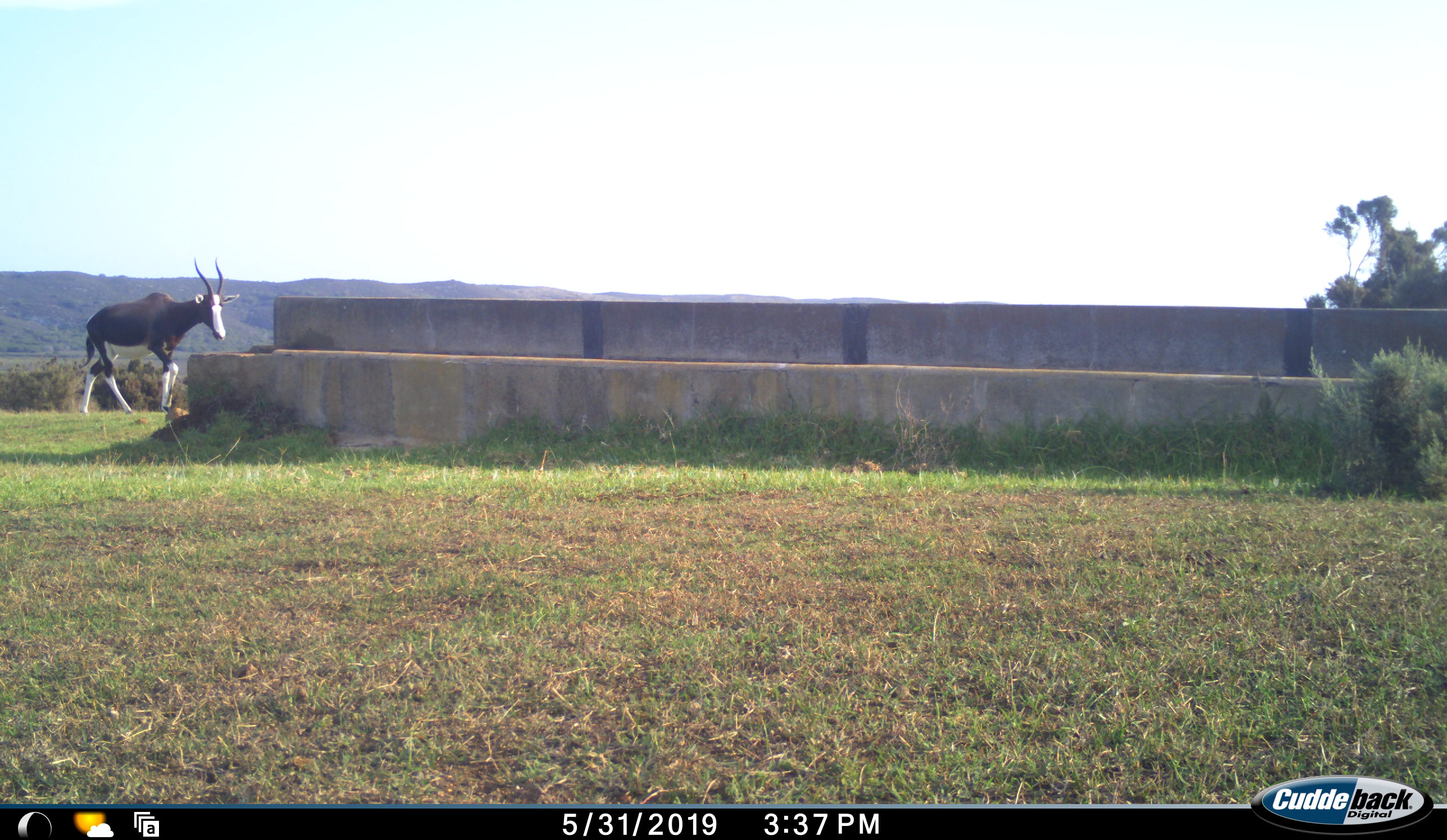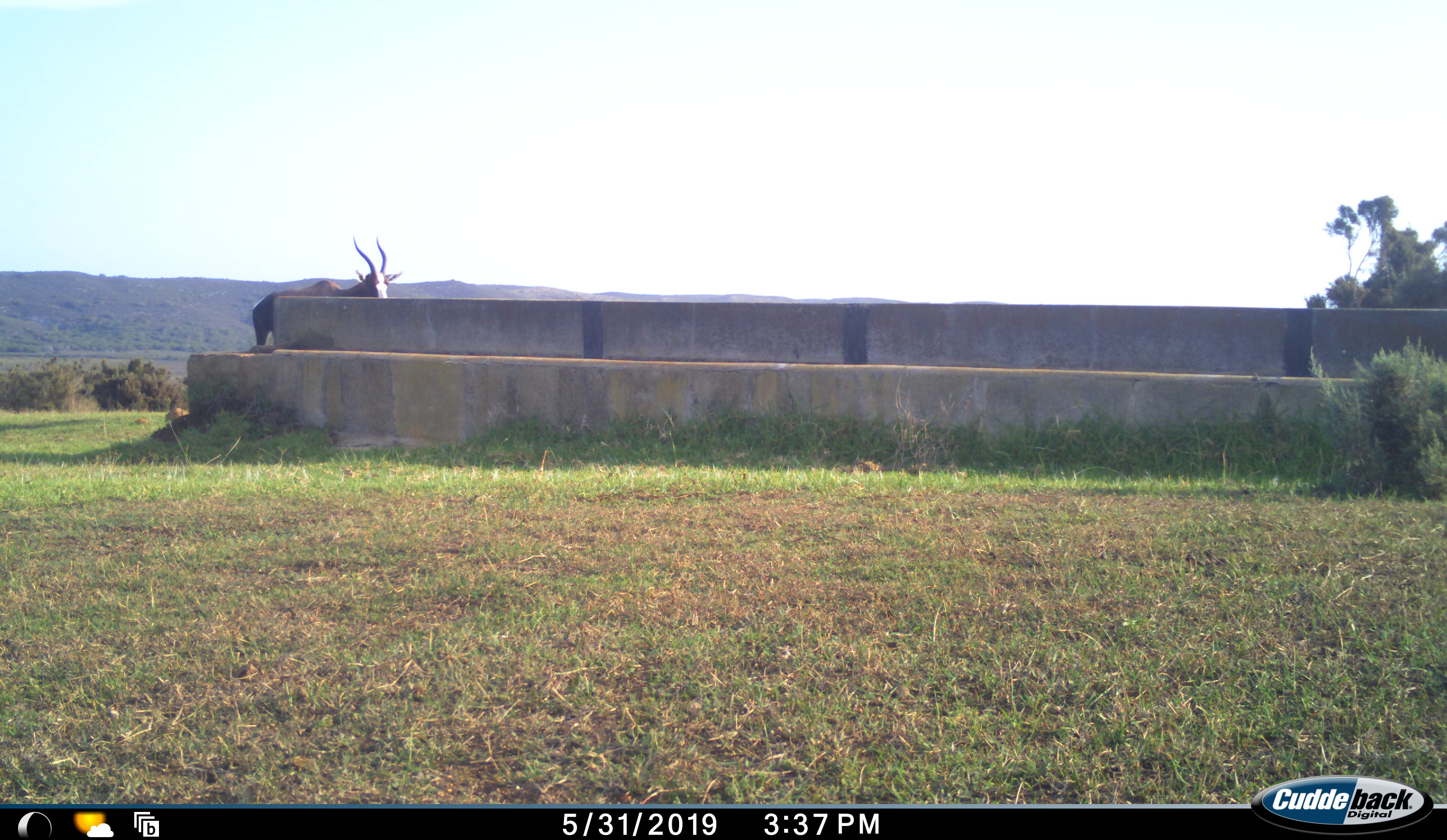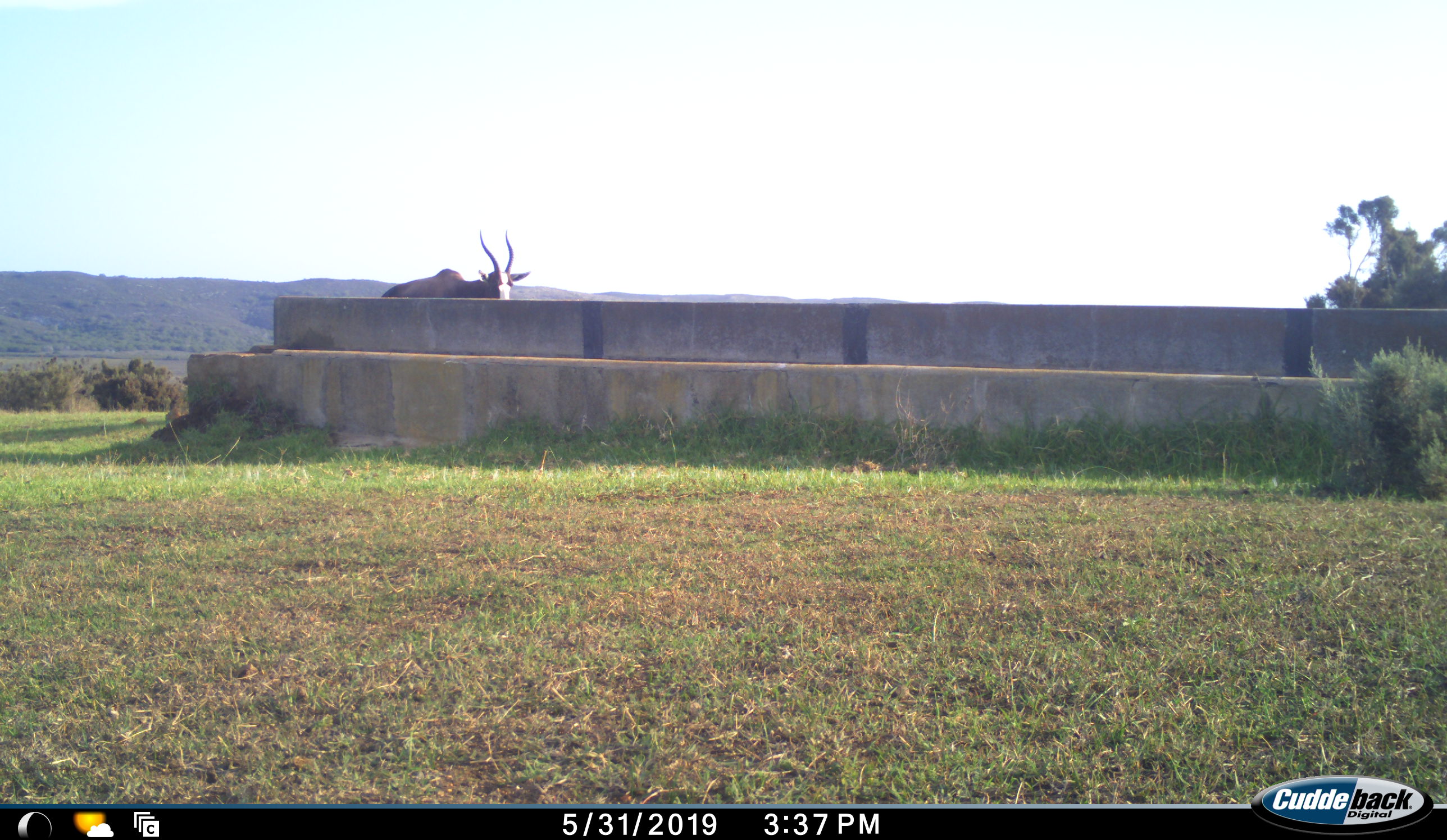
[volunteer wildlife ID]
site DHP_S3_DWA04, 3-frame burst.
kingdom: Animalia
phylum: Chordata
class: Mammalia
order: Artiodactyla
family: Bovidae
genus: Damaliscus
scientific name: Damaliscus pygargus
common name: bontebok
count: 1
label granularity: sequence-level